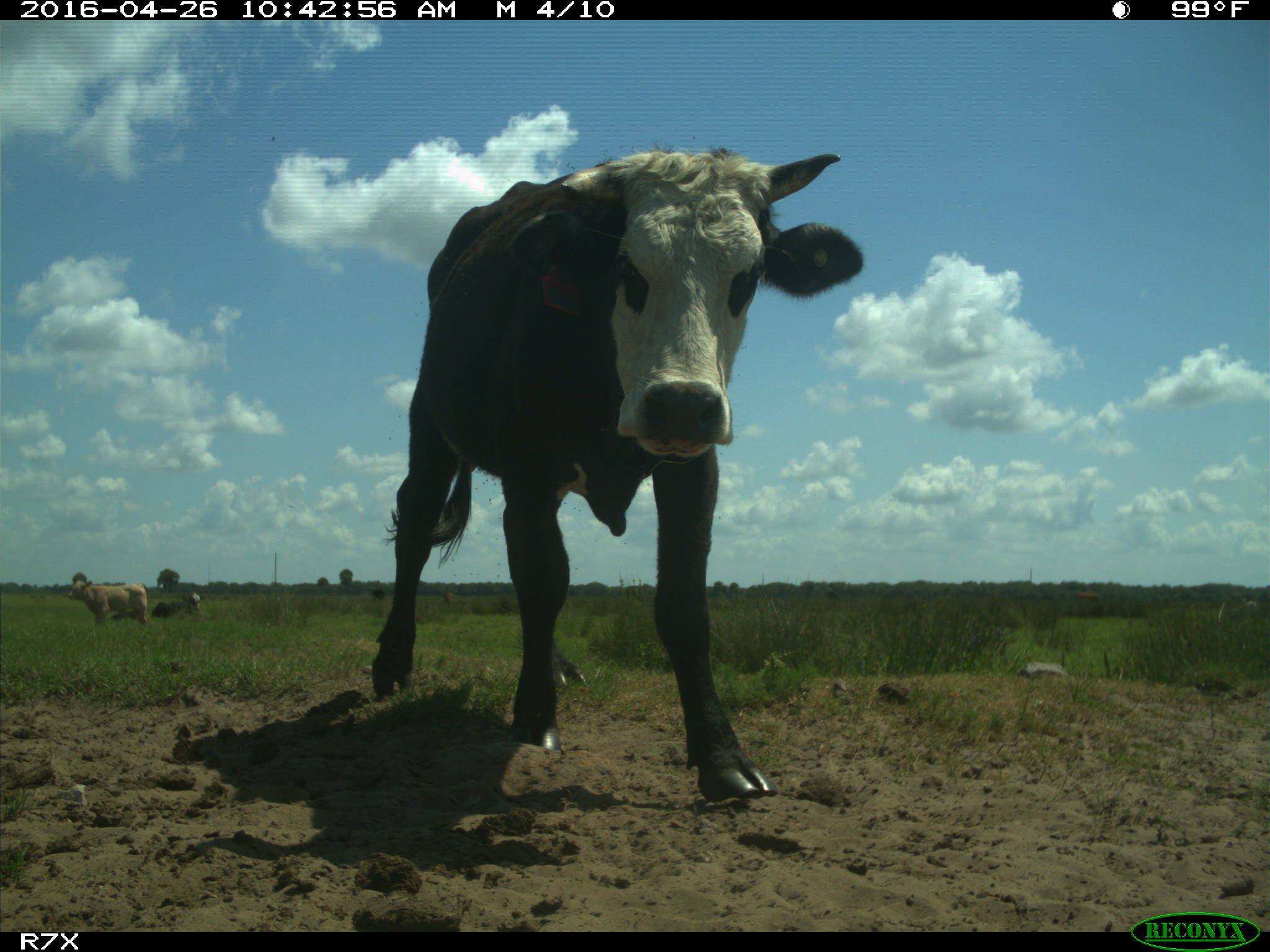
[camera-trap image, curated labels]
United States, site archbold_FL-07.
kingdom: Animalia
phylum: Chordata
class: Mammalia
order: Artiodactyla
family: Bovidae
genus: Bos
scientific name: Bos taurus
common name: domestic cow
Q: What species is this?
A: Bos taurus (domestic cow).